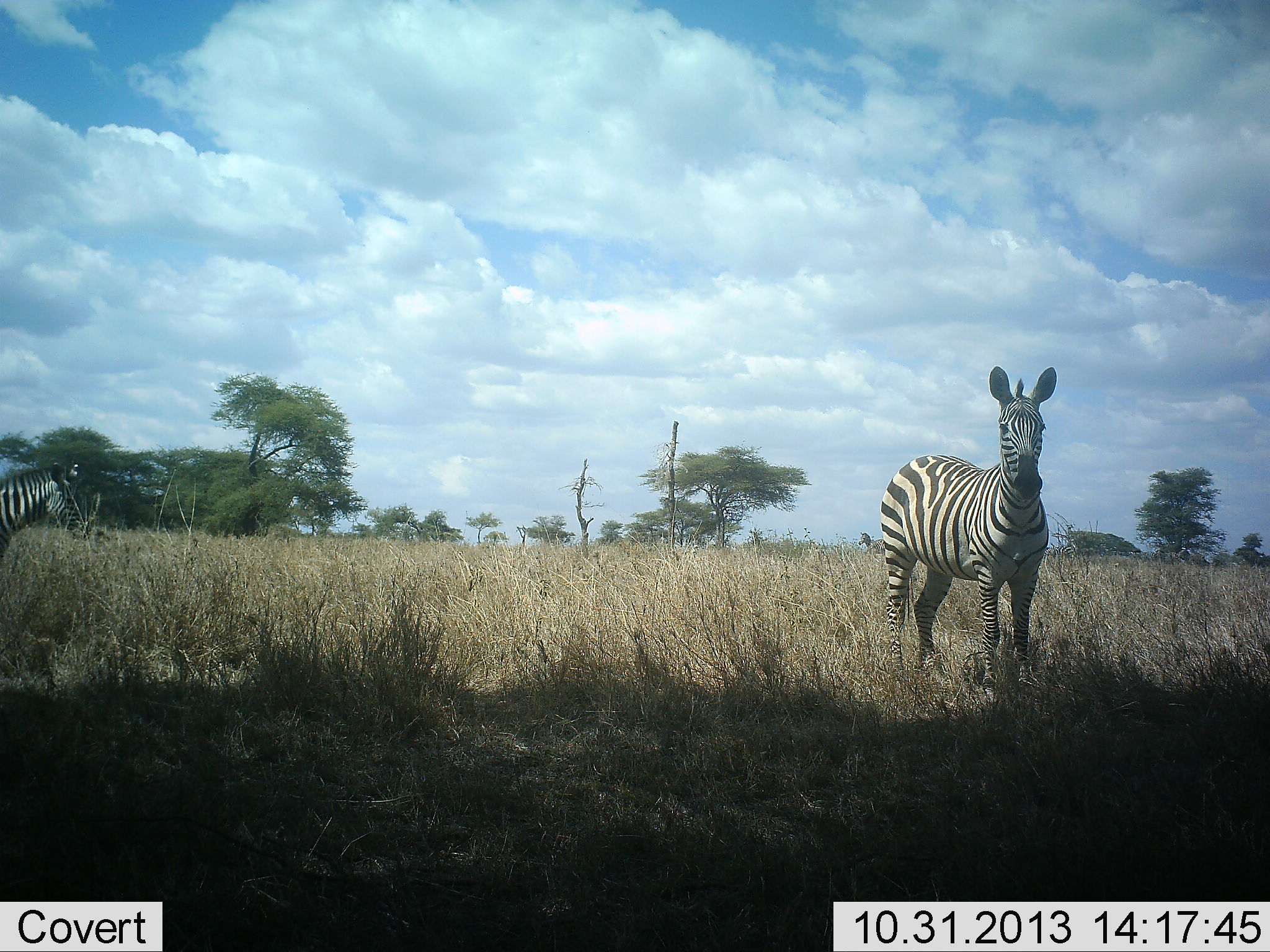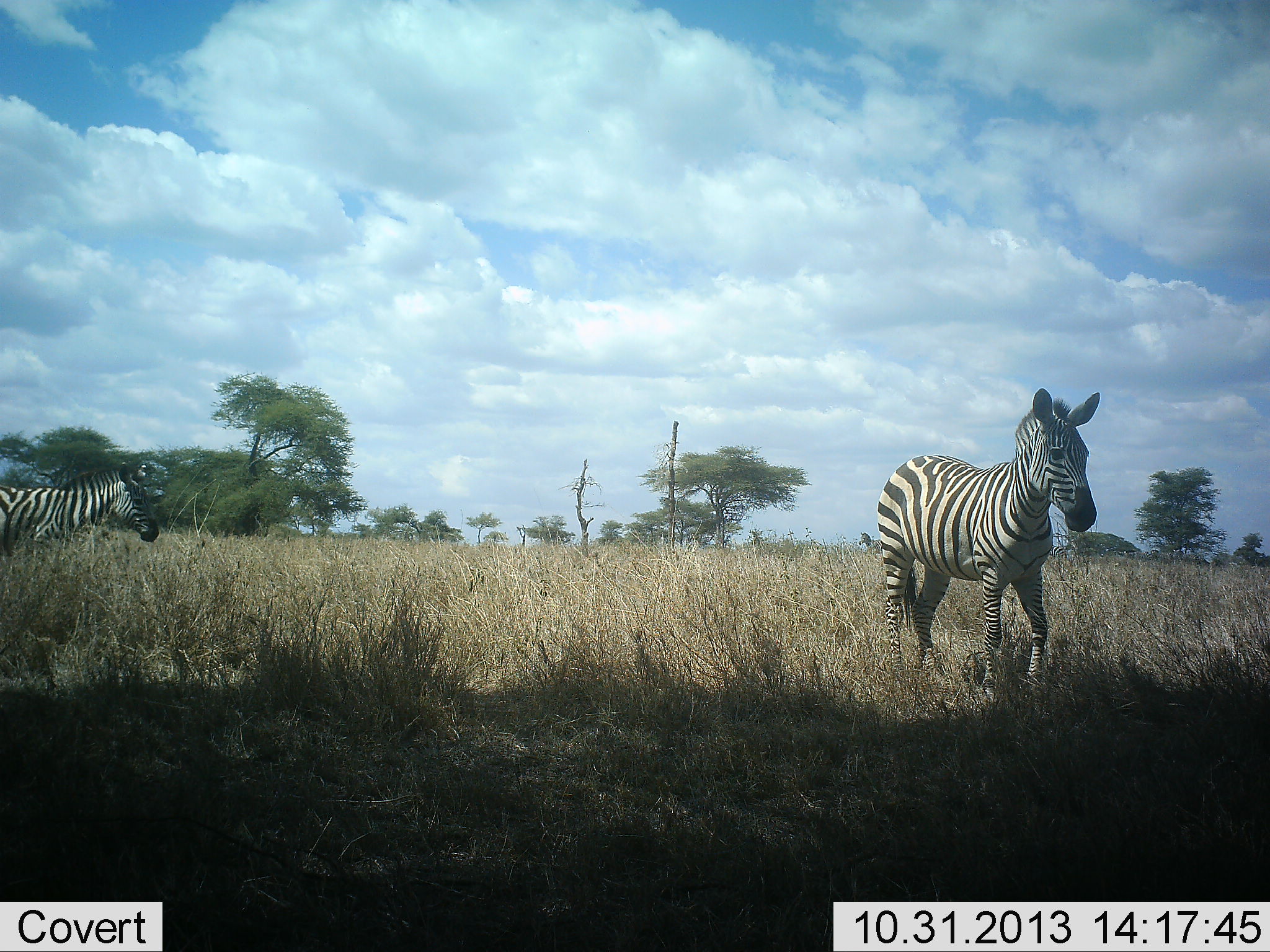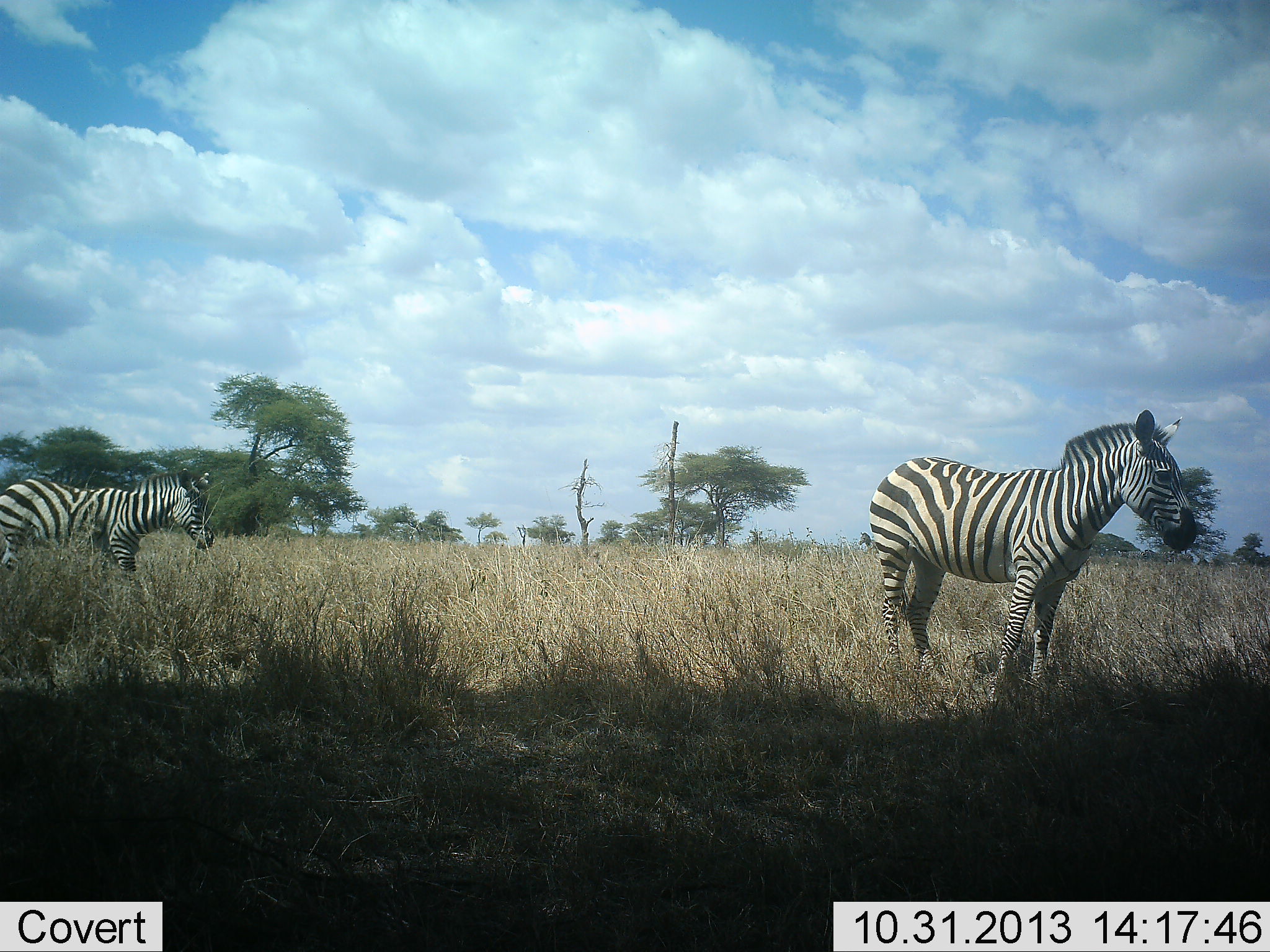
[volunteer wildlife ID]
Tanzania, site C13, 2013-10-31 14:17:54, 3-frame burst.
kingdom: Animalia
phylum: Chordata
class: Mammalia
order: Perissodactyla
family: Equidae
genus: Equus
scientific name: Equus quagga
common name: plains zebra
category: zebra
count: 2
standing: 40%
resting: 0%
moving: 70%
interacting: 0%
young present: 0%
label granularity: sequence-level